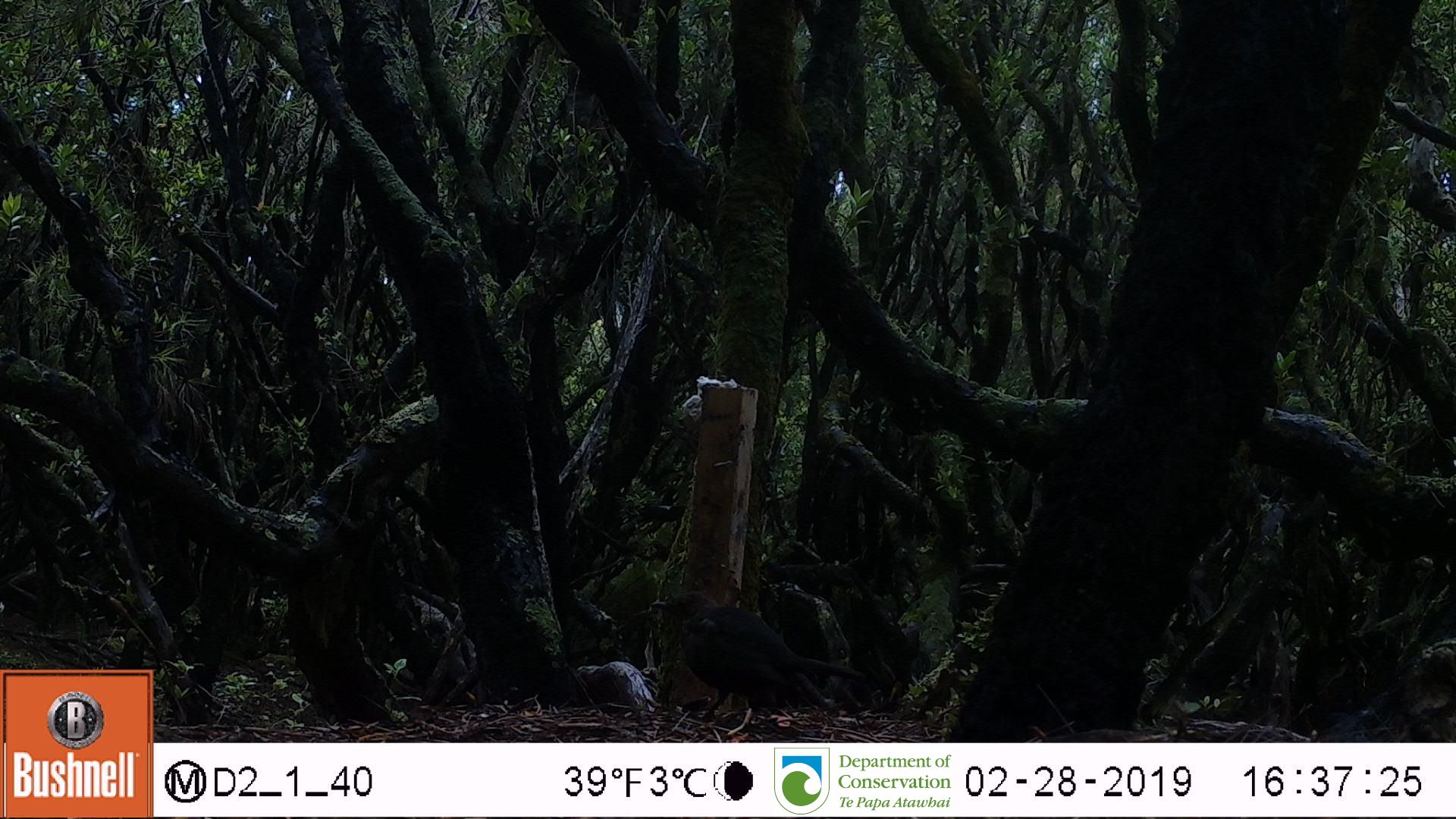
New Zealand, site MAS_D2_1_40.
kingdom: Animalia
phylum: Chordata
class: Aves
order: Passeriformes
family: Turdidae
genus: Turdus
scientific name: Turdus merula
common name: eurasian blackbird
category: blackbird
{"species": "blackbird (eurasian blackbird) (Turdus merula)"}